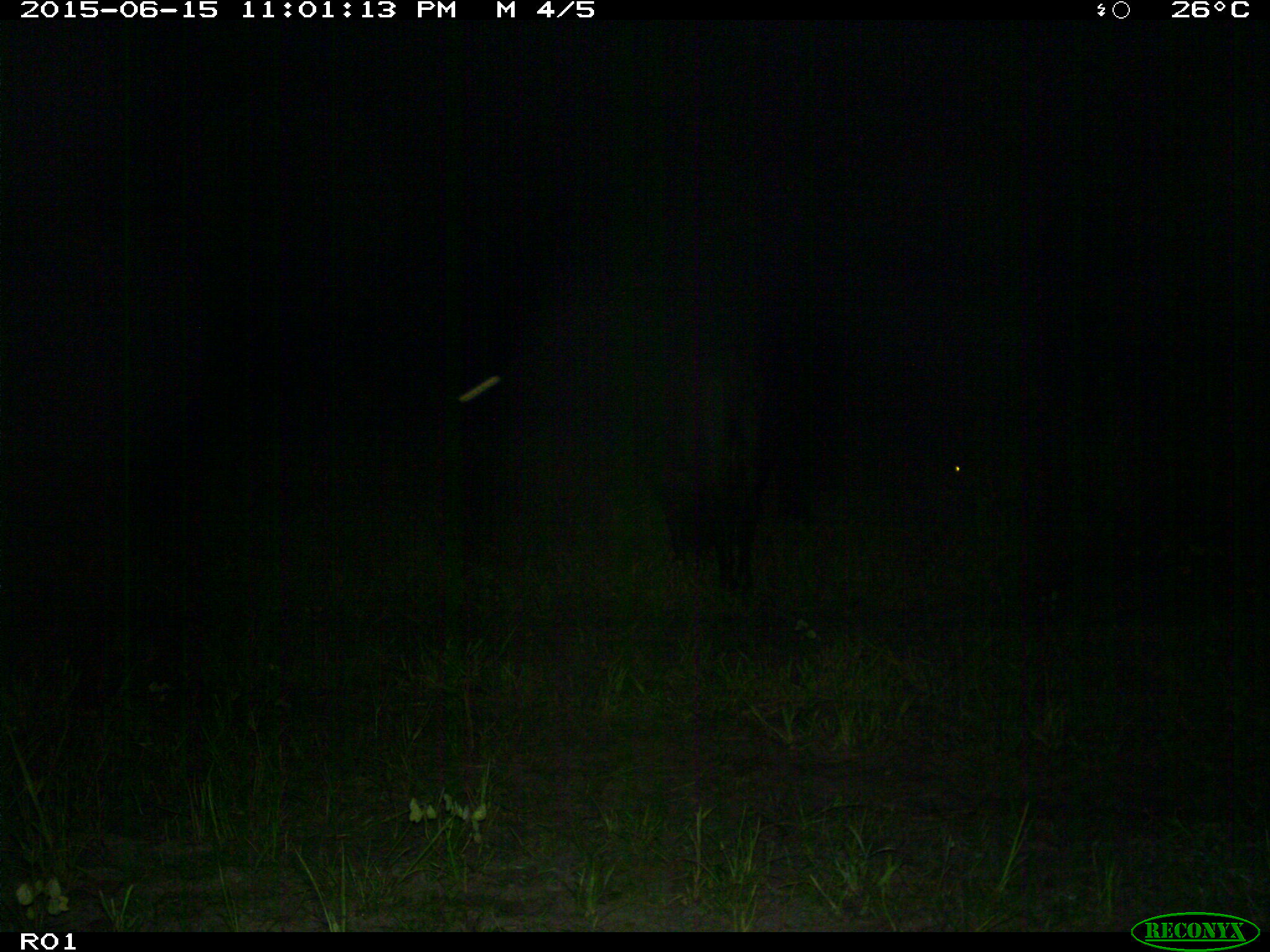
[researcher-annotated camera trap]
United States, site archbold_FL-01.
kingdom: Animalia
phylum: Chordata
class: Mammalia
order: Artiodactyla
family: Bovidae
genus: Bos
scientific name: Bos taurus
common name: domestic cow